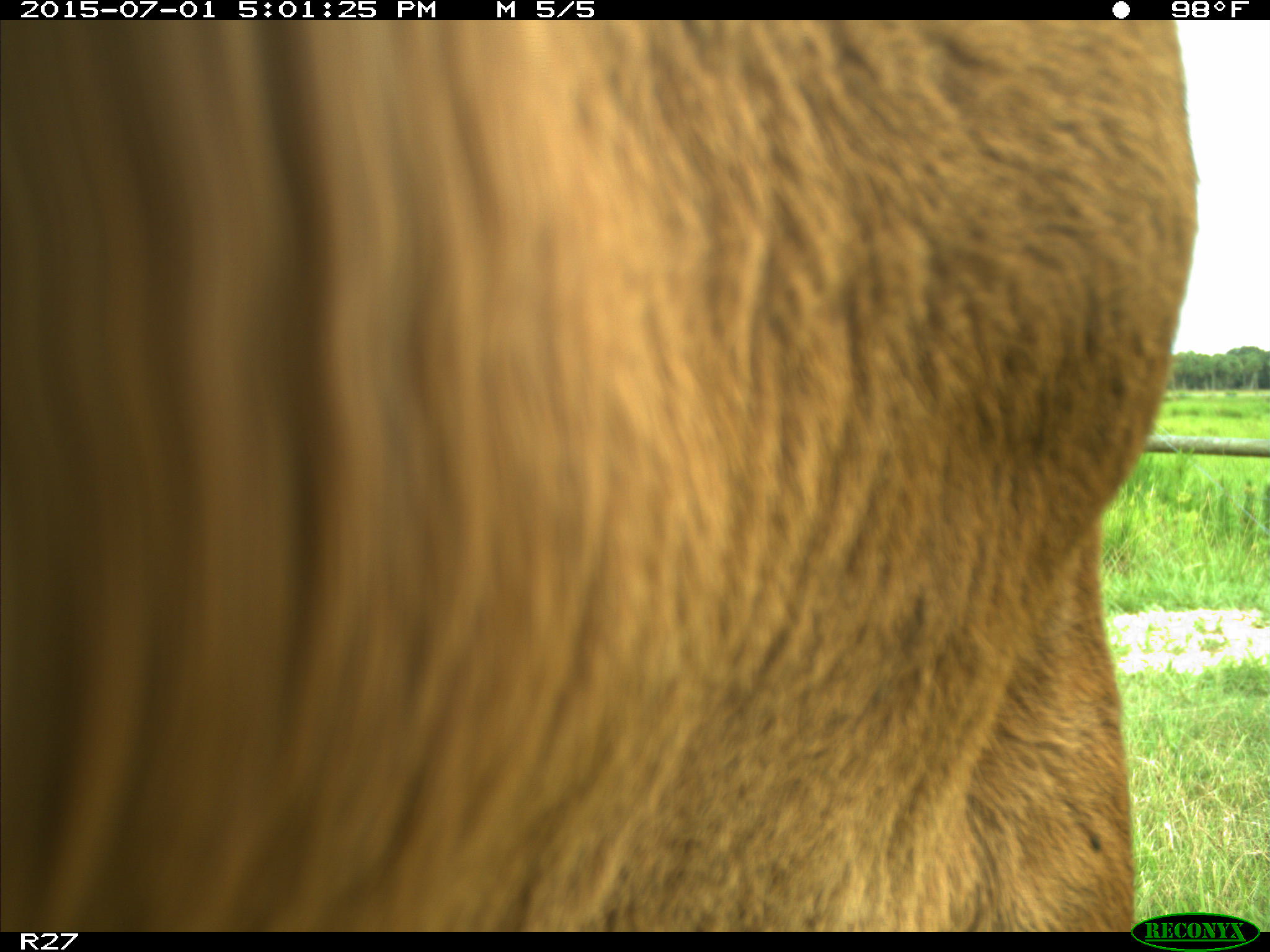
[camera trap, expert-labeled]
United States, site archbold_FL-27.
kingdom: Animalia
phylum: Chordata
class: Mammalia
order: Artiodactyla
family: Bovidae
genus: Bos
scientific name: Bos taurus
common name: domestic cow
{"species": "Bos taurus (domestic cow)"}